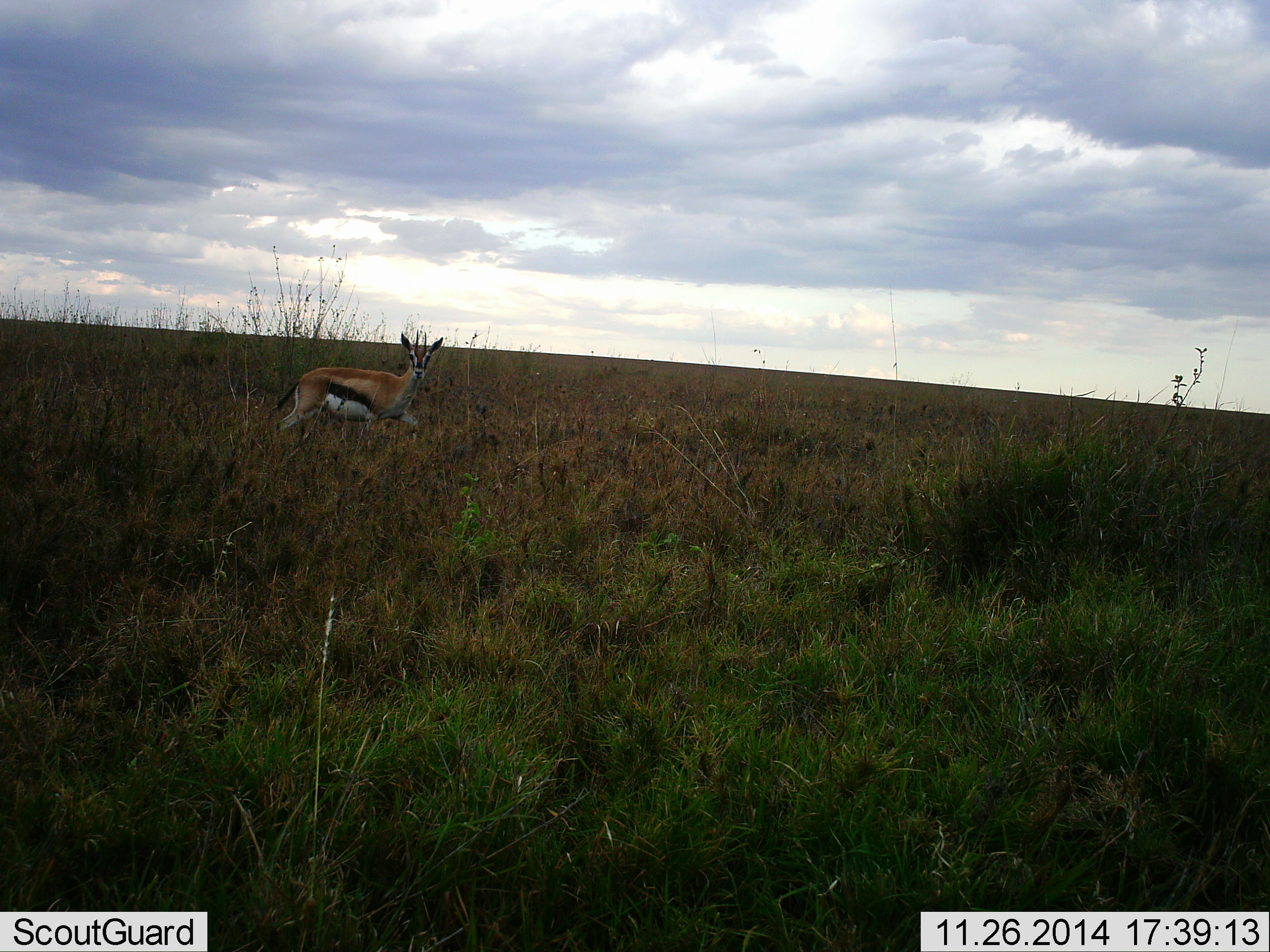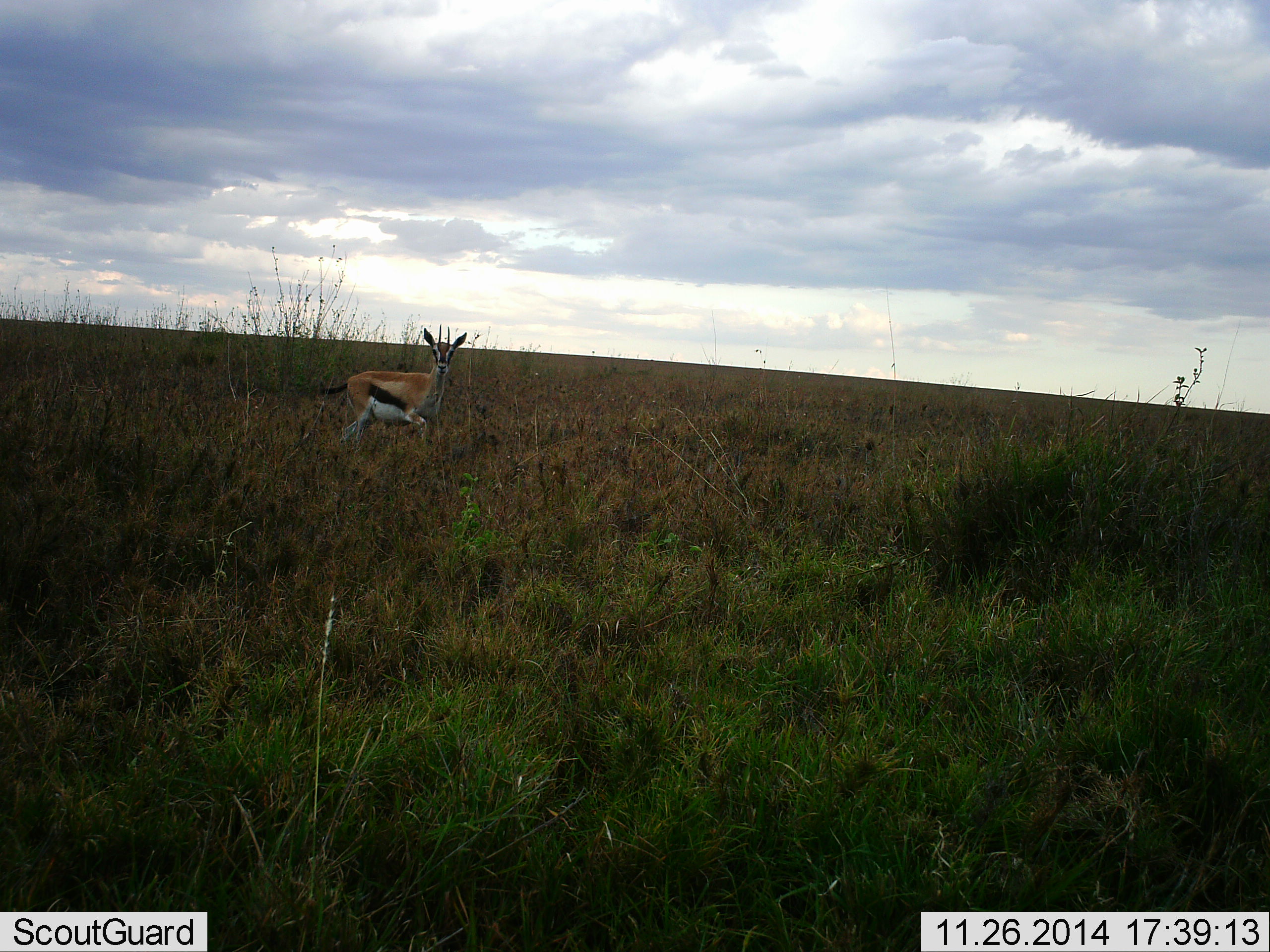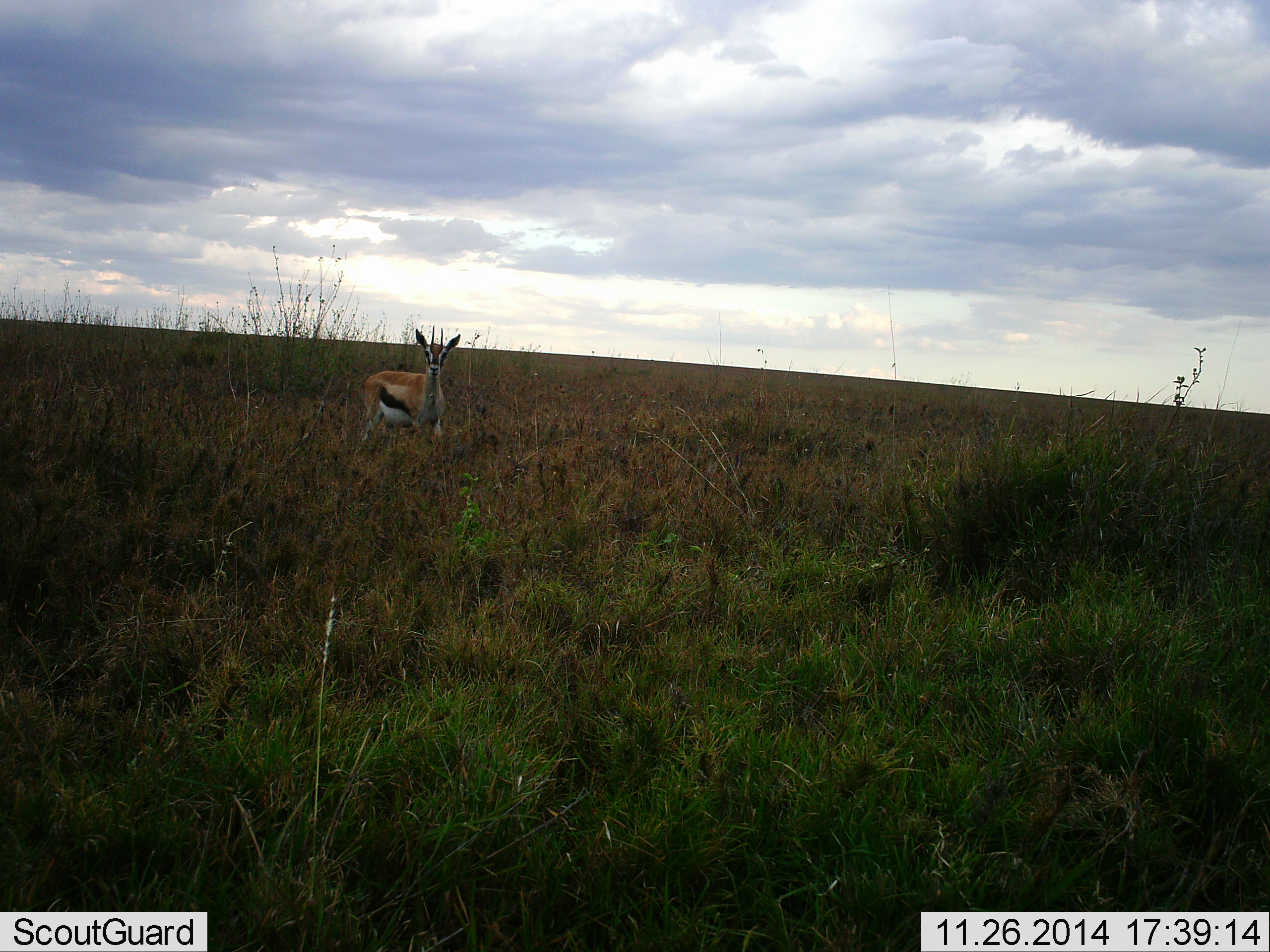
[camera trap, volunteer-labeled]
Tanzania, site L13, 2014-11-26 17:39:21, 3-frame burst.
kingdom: Animalia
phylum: Chordata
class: Mammalia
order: Artiodactyla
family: Bovidae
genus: Eudorcas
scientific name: Eudorcas thomsonii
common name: thomson's gazelle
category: gazellethomsons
Gazellethomsons (thomson's gazelle) (Eudorcas thomsonii), count 1. Behavior (volunteer vote fractions): standing 50%, resting 0%, moving 50%, interacting 0%. Young present (vote fraction): 0%. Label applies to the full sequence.